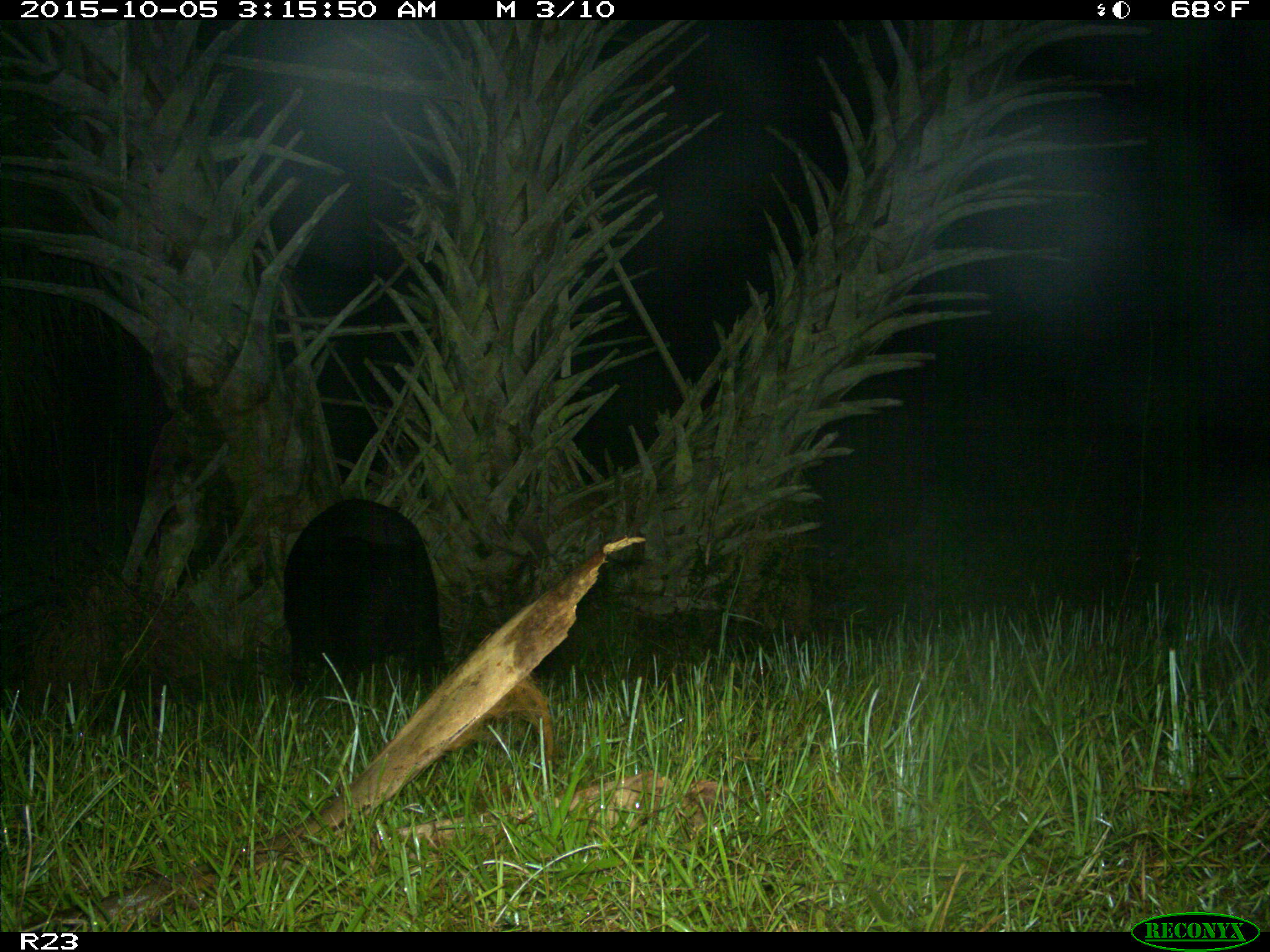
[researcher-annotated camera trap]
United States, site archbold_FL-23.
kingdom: Animalia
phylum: Chordata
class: Mammalia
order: Artiodactyla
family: Suidae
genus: Sus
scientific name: Sus scrofa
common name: wild boar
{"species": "Sus scrofa (wild boar)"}